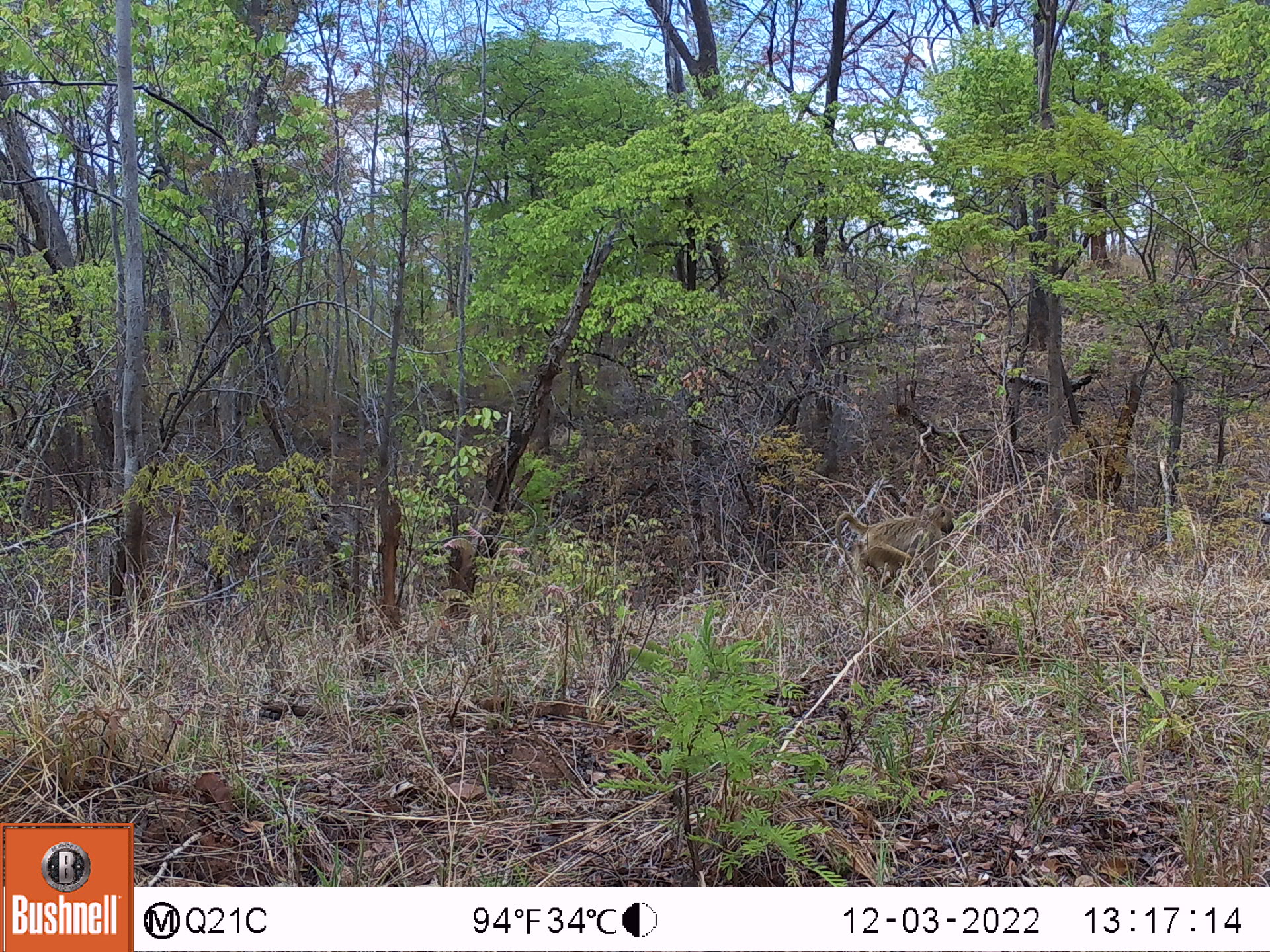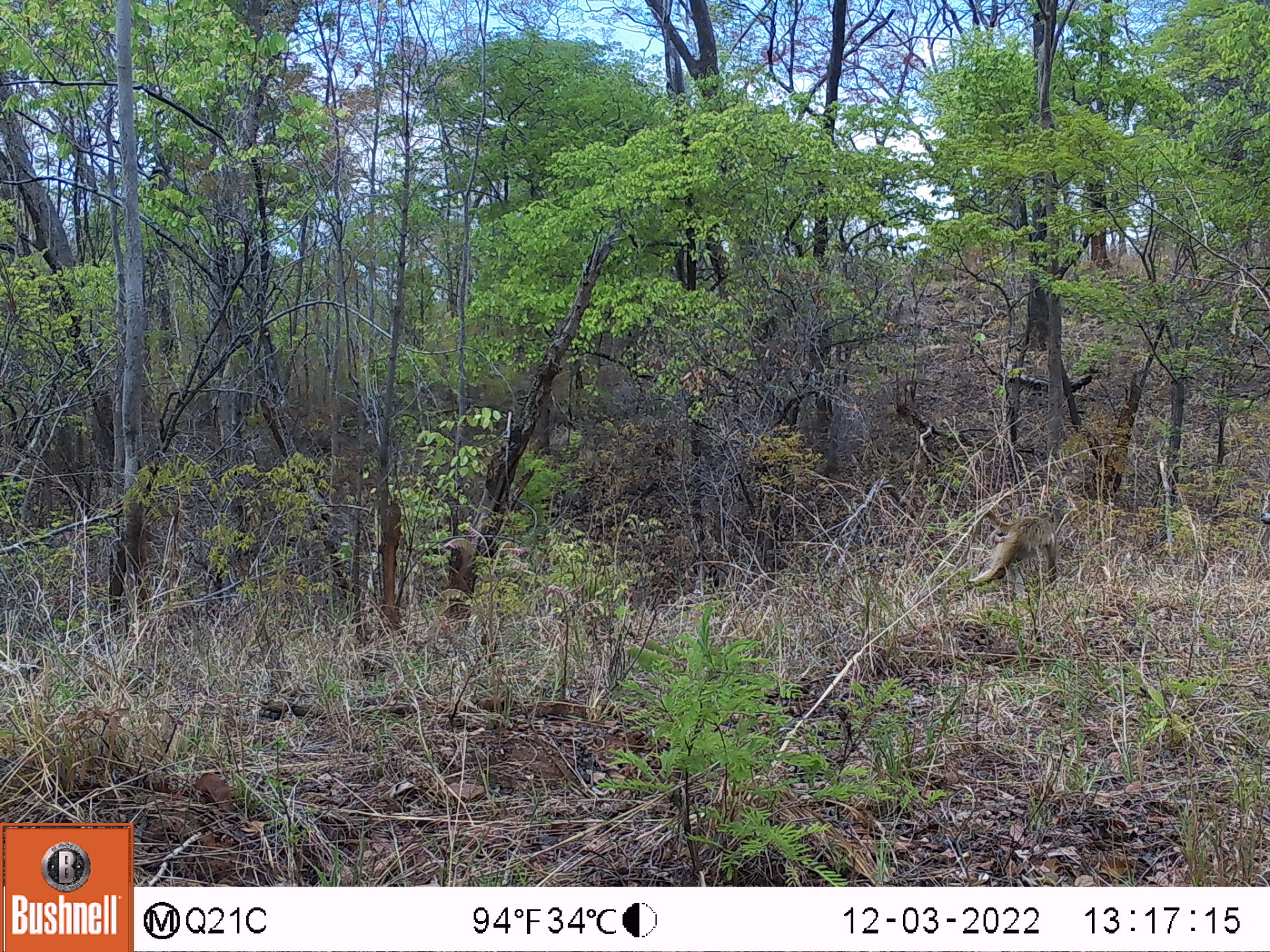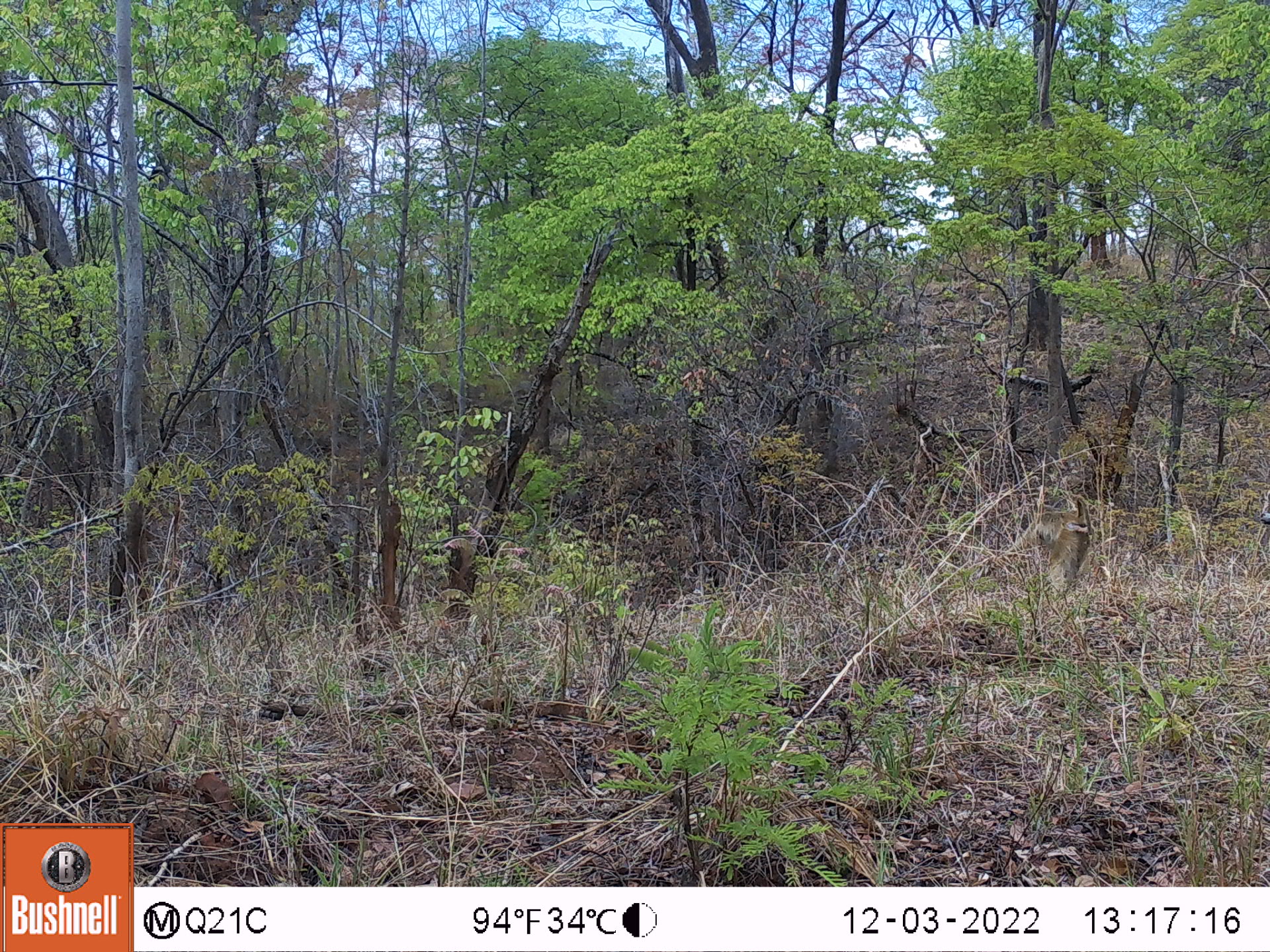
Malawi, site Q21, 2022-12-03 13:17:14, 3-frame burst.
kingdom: Animalia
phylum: Chordata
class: Mammalia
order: Primates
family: Cercopithecidae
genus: Papio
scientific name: Papio cynocephalus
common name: yellow baboon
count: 1